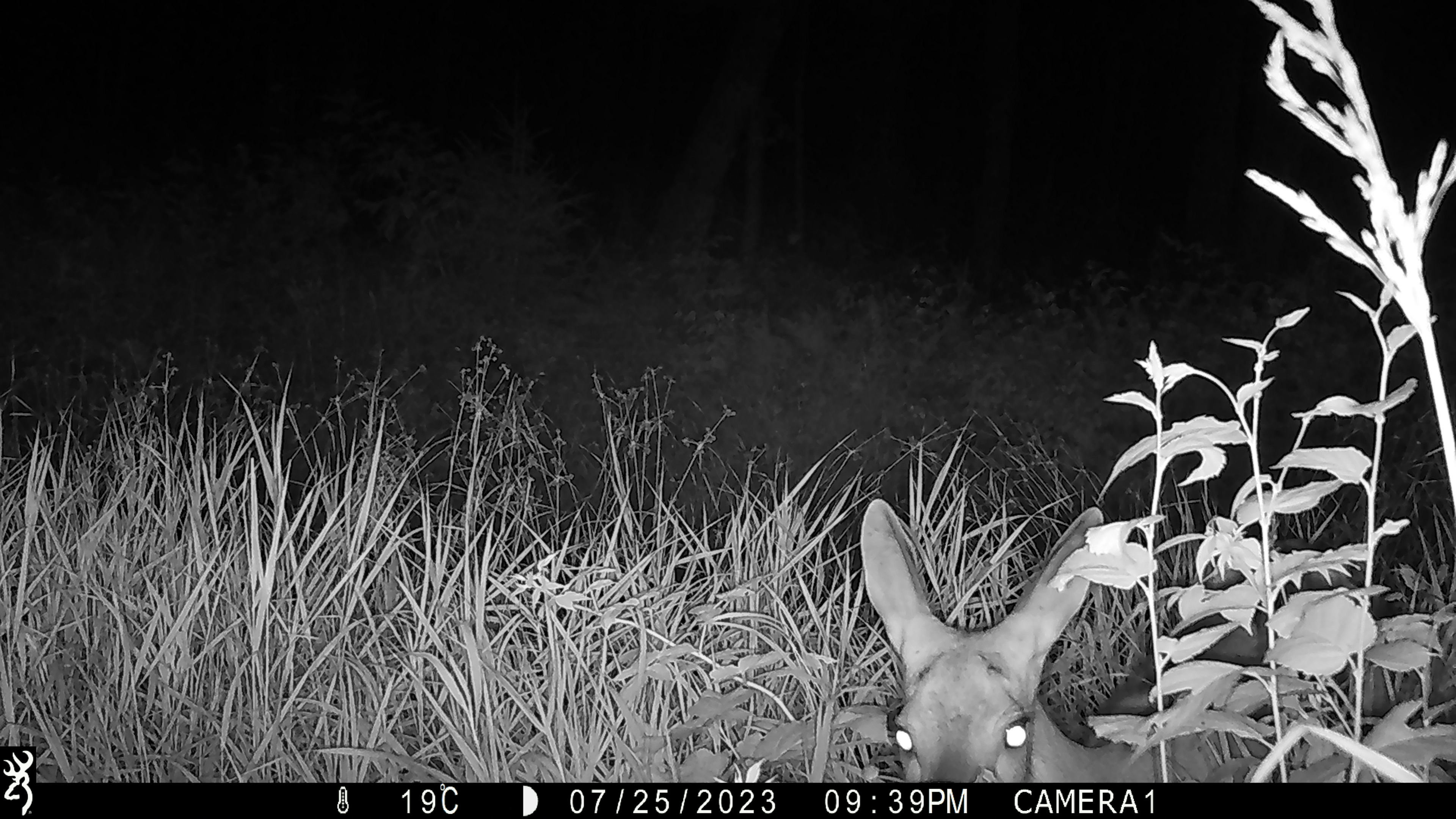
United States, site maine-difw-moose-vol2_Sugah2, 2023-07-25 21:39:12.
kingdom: Animalia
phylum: Chordata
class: Mammalia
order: Artiodactyla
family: Cervidae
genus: Odocoileus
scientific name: Odocoileus virginianus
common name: white-tailed deer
White-tailed deer (Odocoileus virginianus).